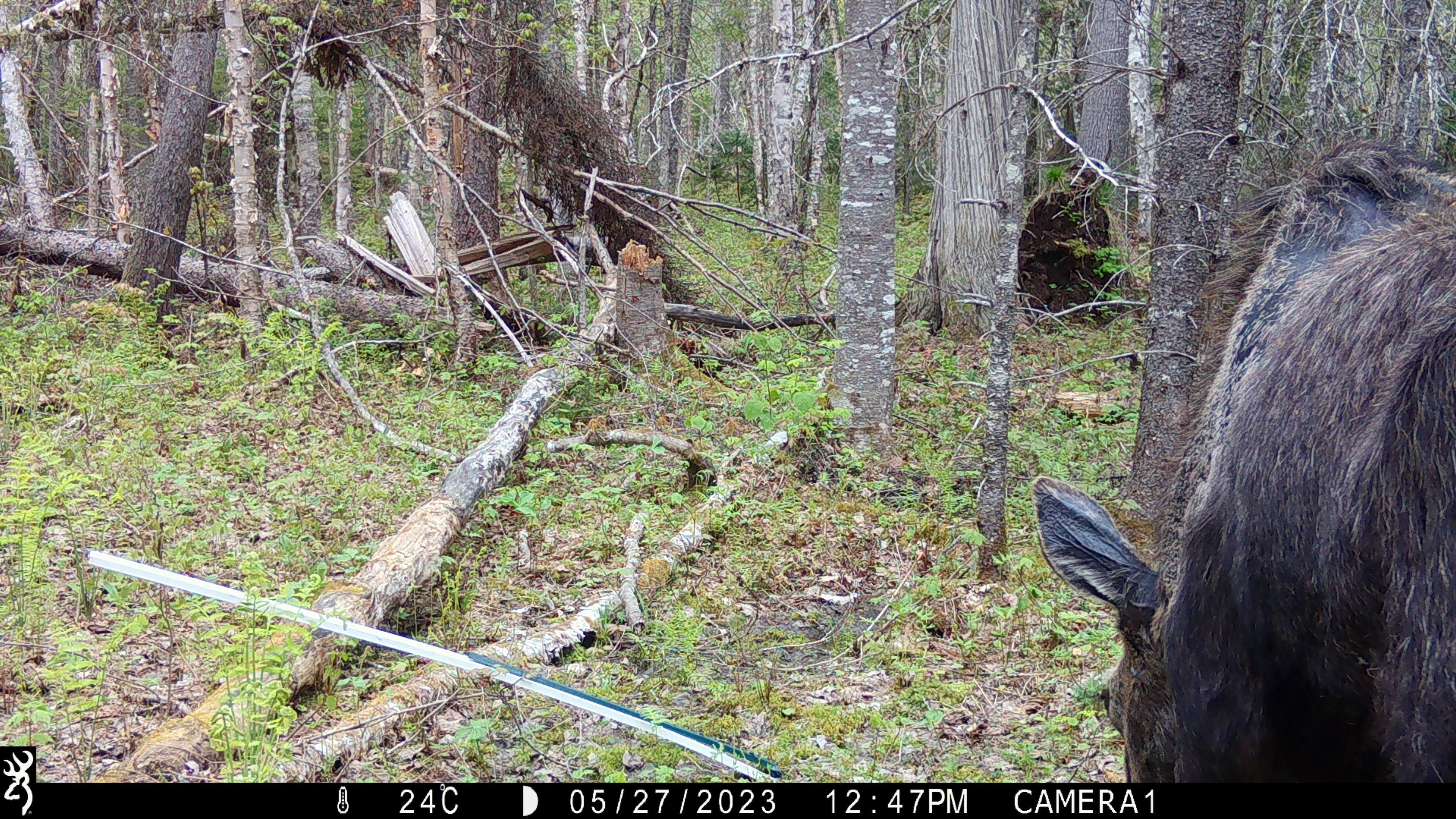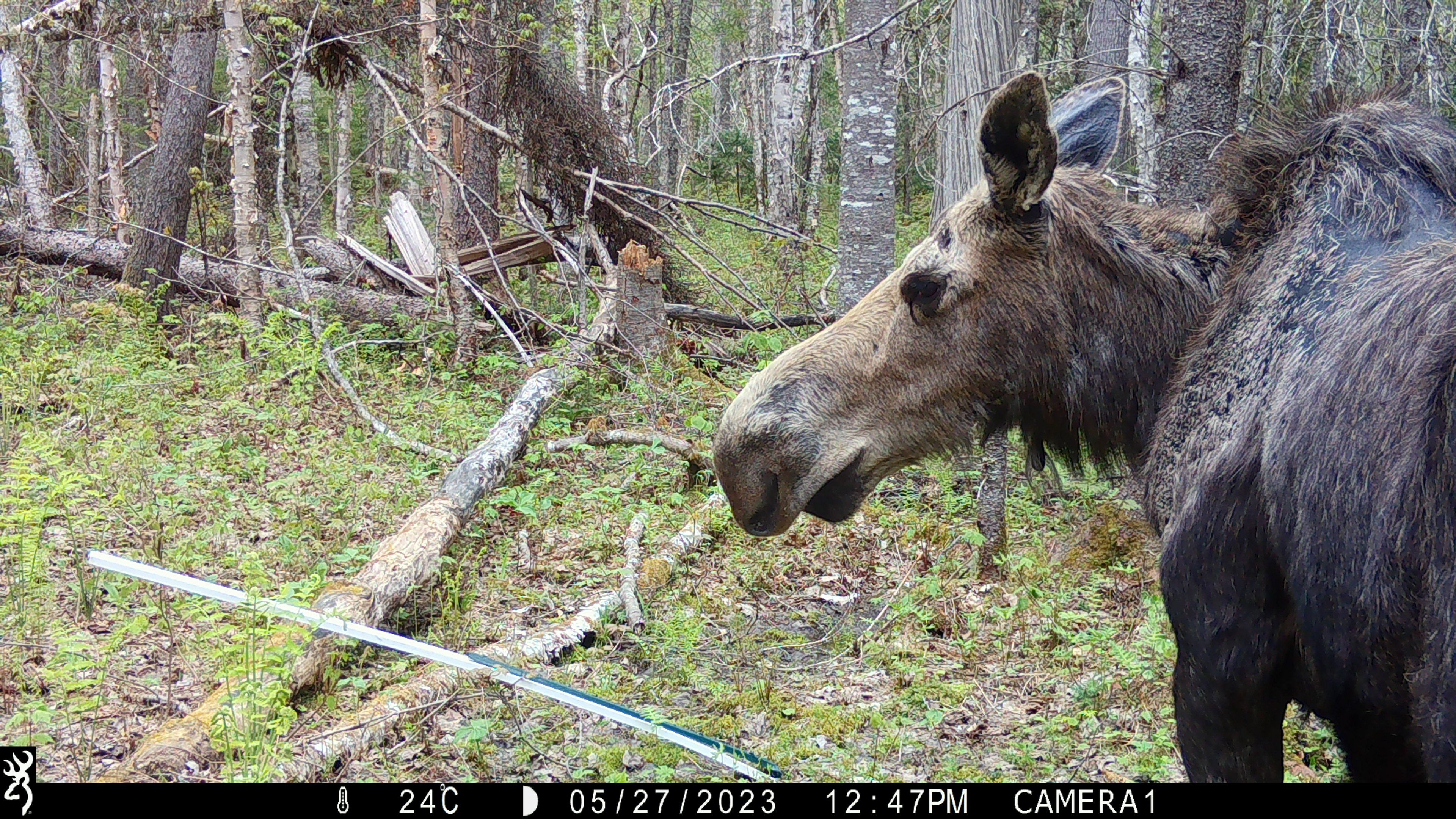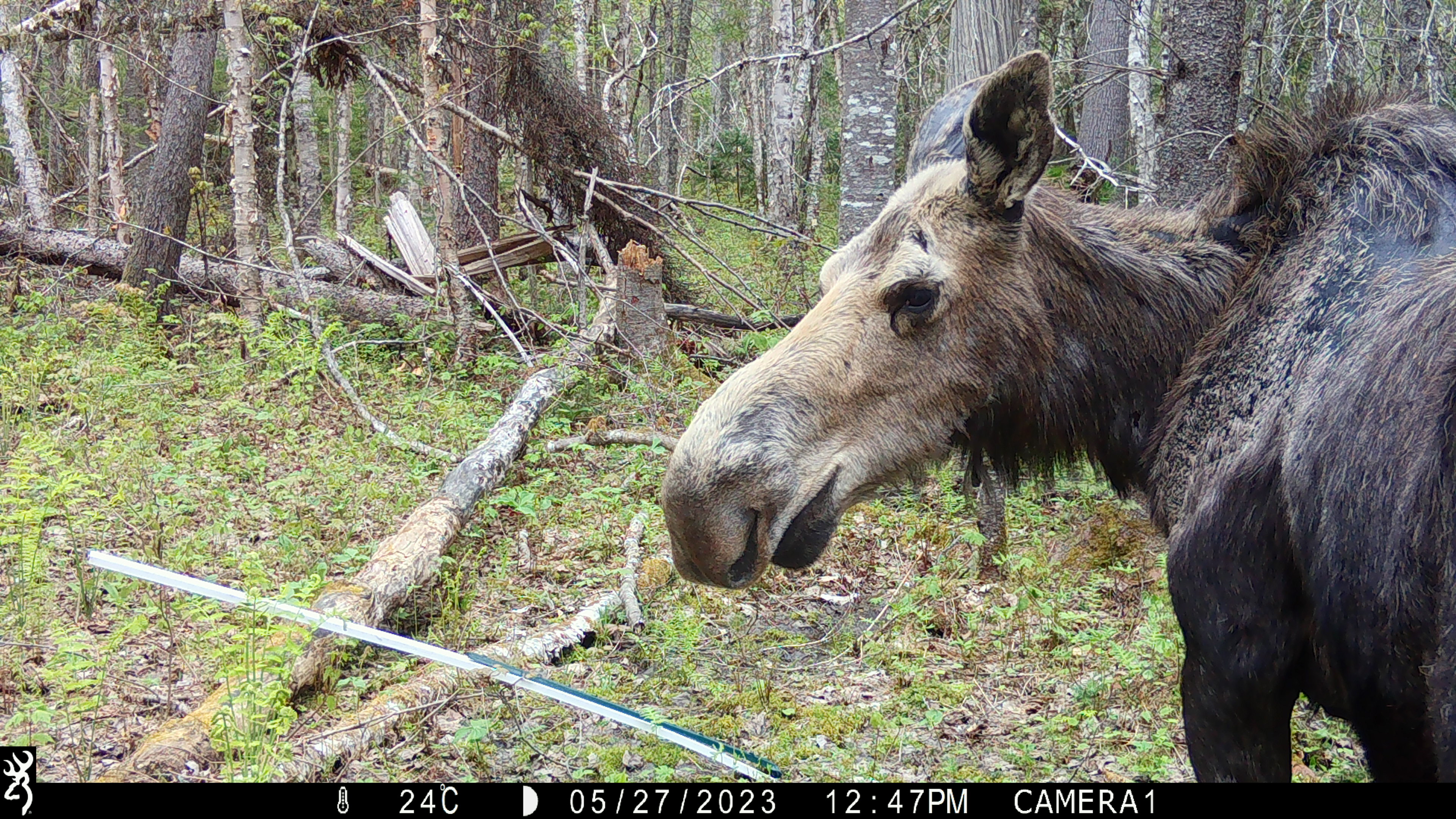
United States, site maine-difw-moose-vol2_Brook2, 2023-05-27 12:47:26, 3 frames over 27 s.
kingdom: Animalia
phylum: Chordata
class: Mammalia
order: Artiodactyla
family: Cervidae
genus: Alces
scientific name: Alces alces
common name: moose